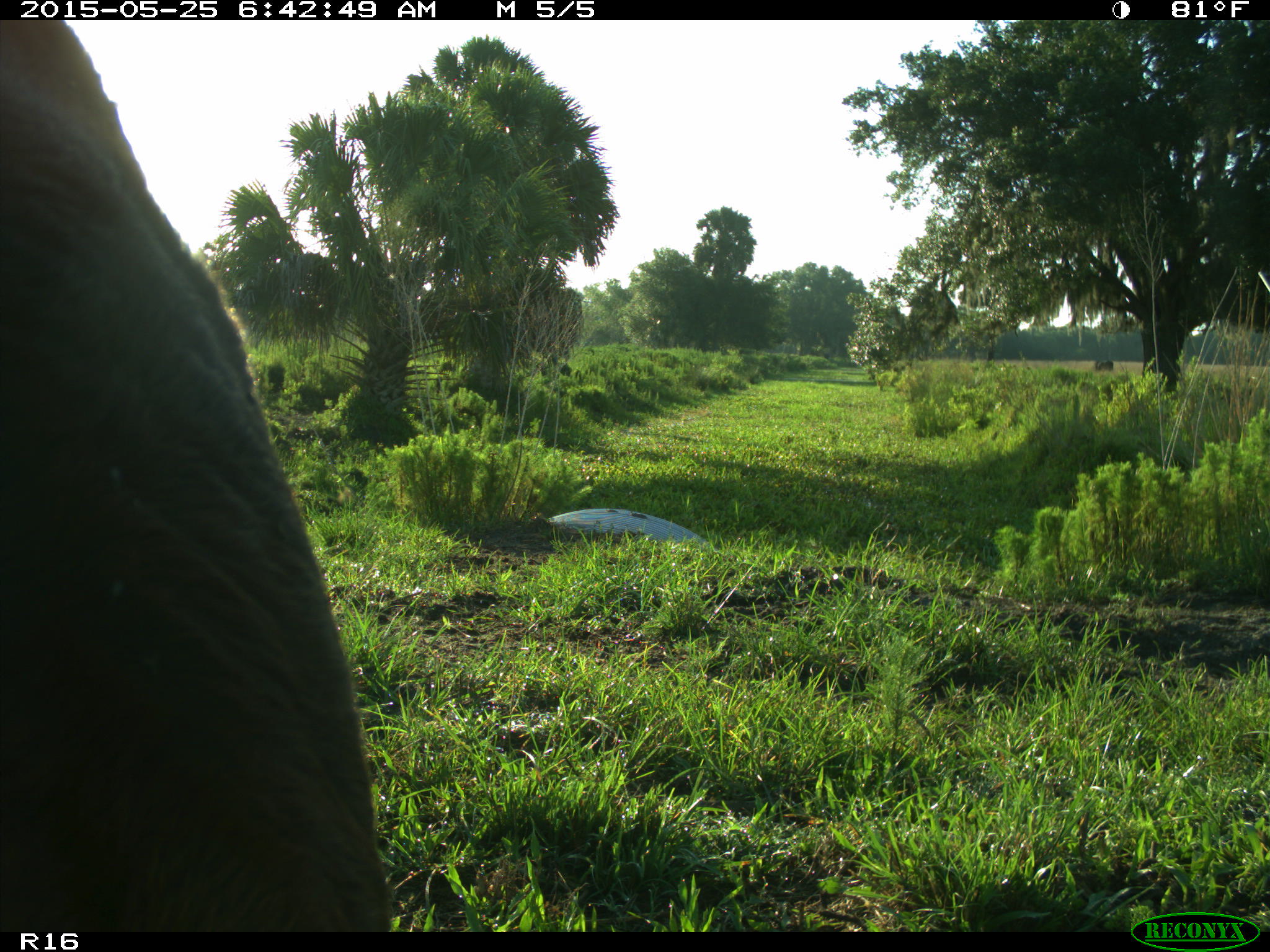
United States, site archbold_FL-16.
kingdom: Animalia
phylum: Chordata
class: Mammalia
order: Artiodactyla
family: Bovidae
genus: Bos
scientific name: Bos taurus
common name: domestic cow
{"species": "Bos taurus (domestic cow)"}